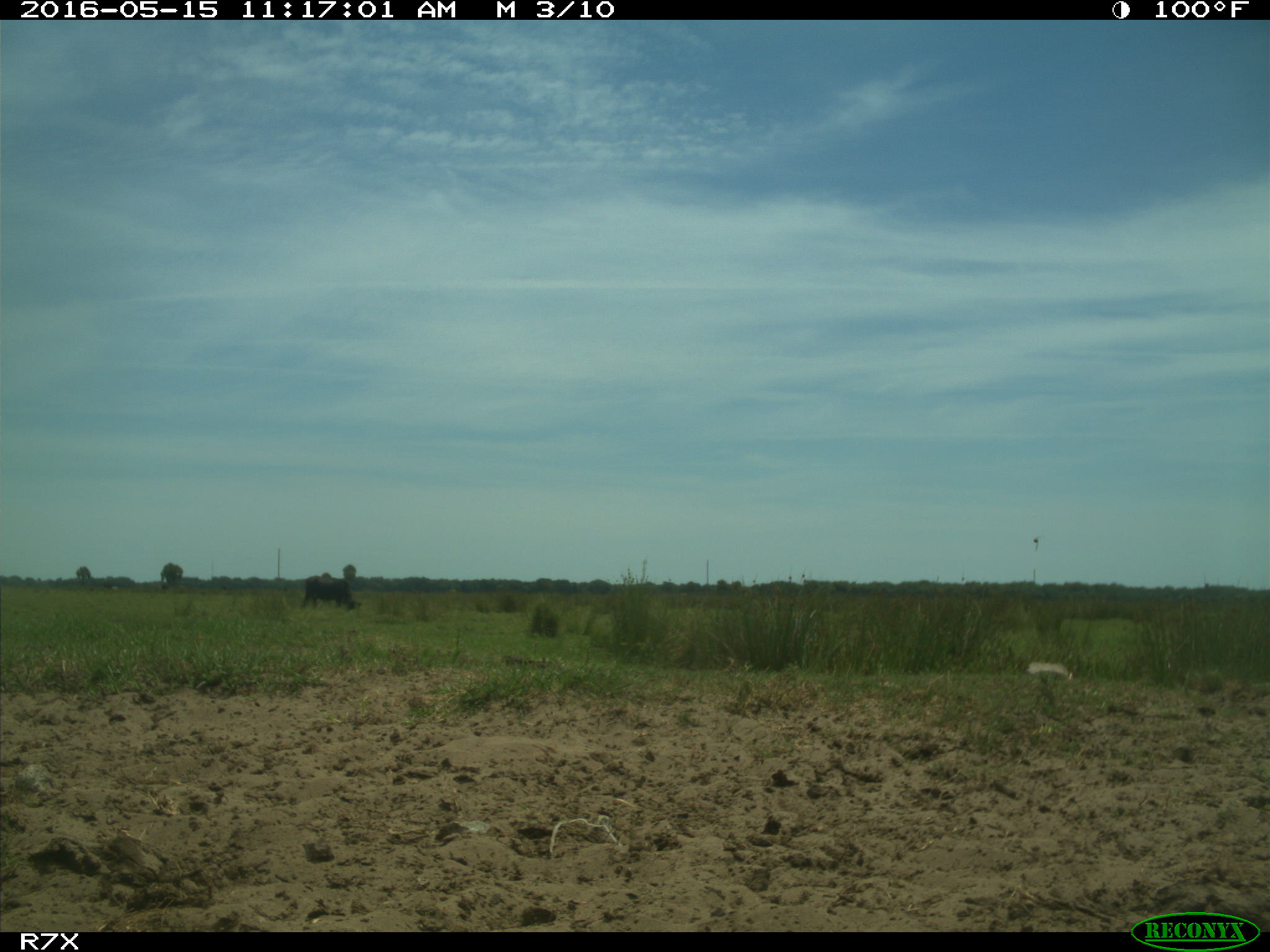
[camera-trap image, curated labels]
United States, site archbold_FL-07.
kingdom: Animalia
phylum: Chordata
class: Mammalia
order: Artiodactyla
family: Bovidae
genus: Bos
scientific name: Bos taurus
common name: domestic cow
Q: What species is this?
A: Bos taurus (domestic cow).